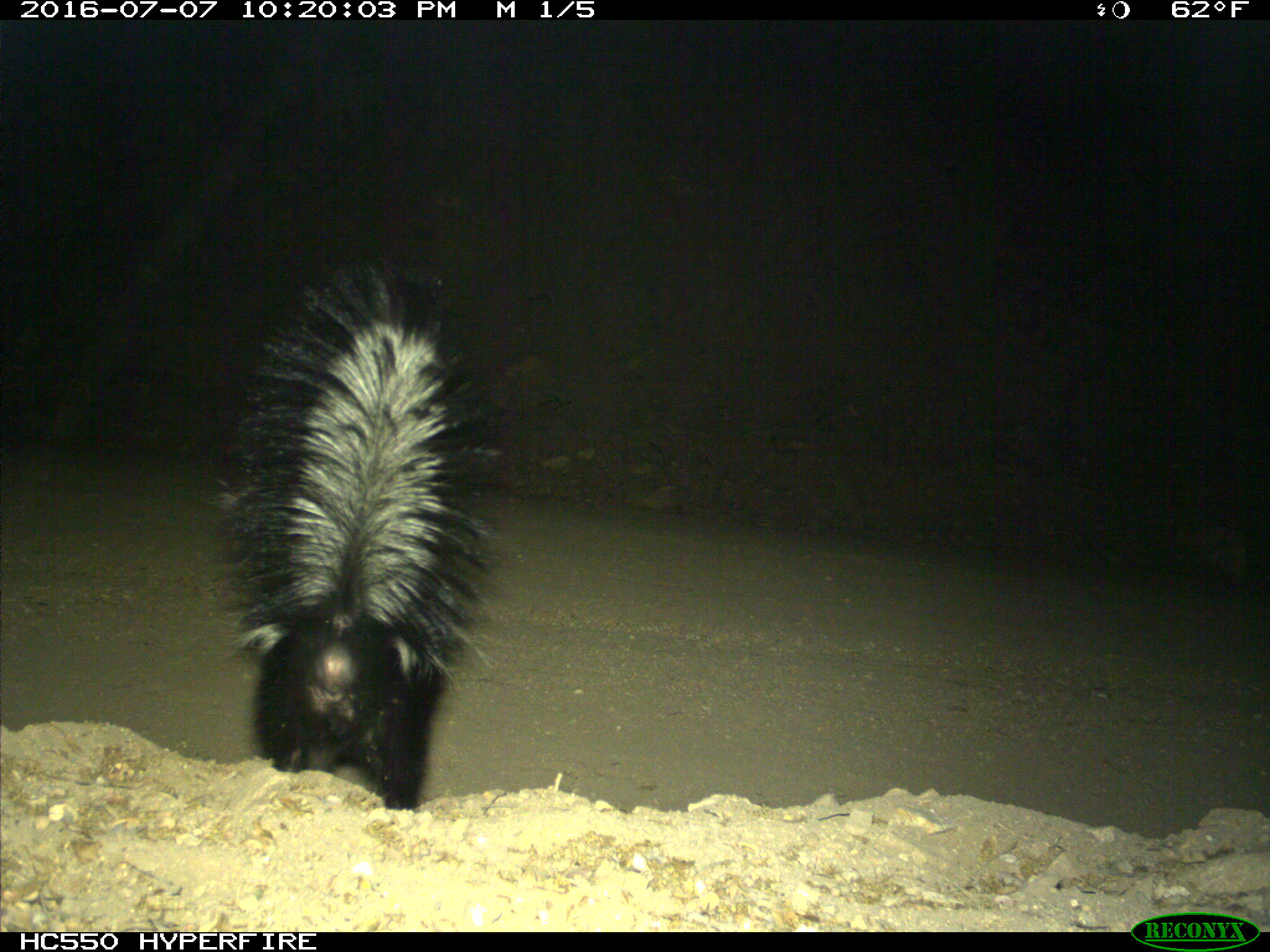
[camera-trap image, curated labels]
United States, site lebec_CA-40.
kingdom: Animalia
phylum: Chordata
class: Mammalia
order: Carnivora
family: Mephitidae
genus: Mephitis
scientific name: Mephitis mephitis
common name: striped skunk